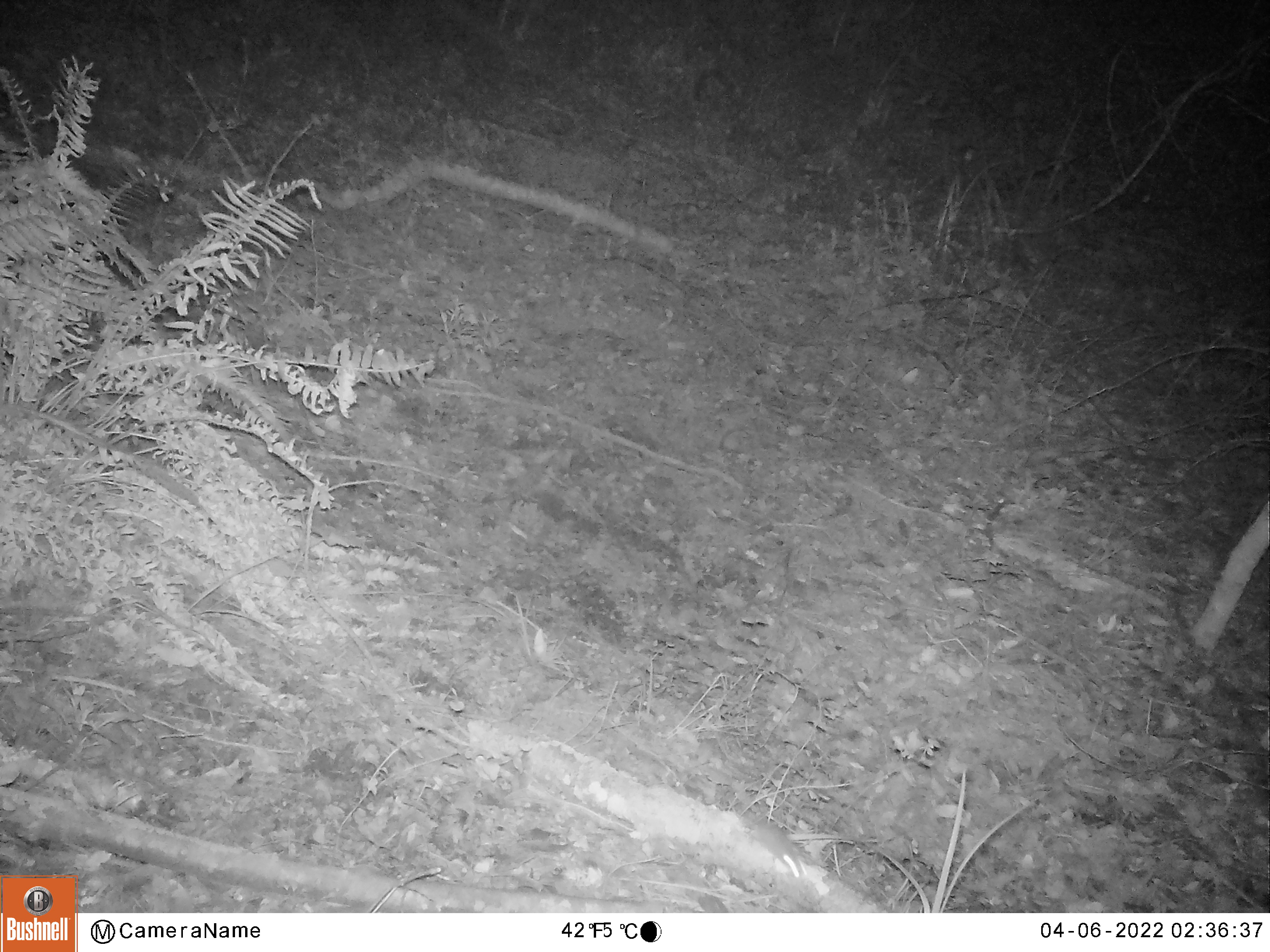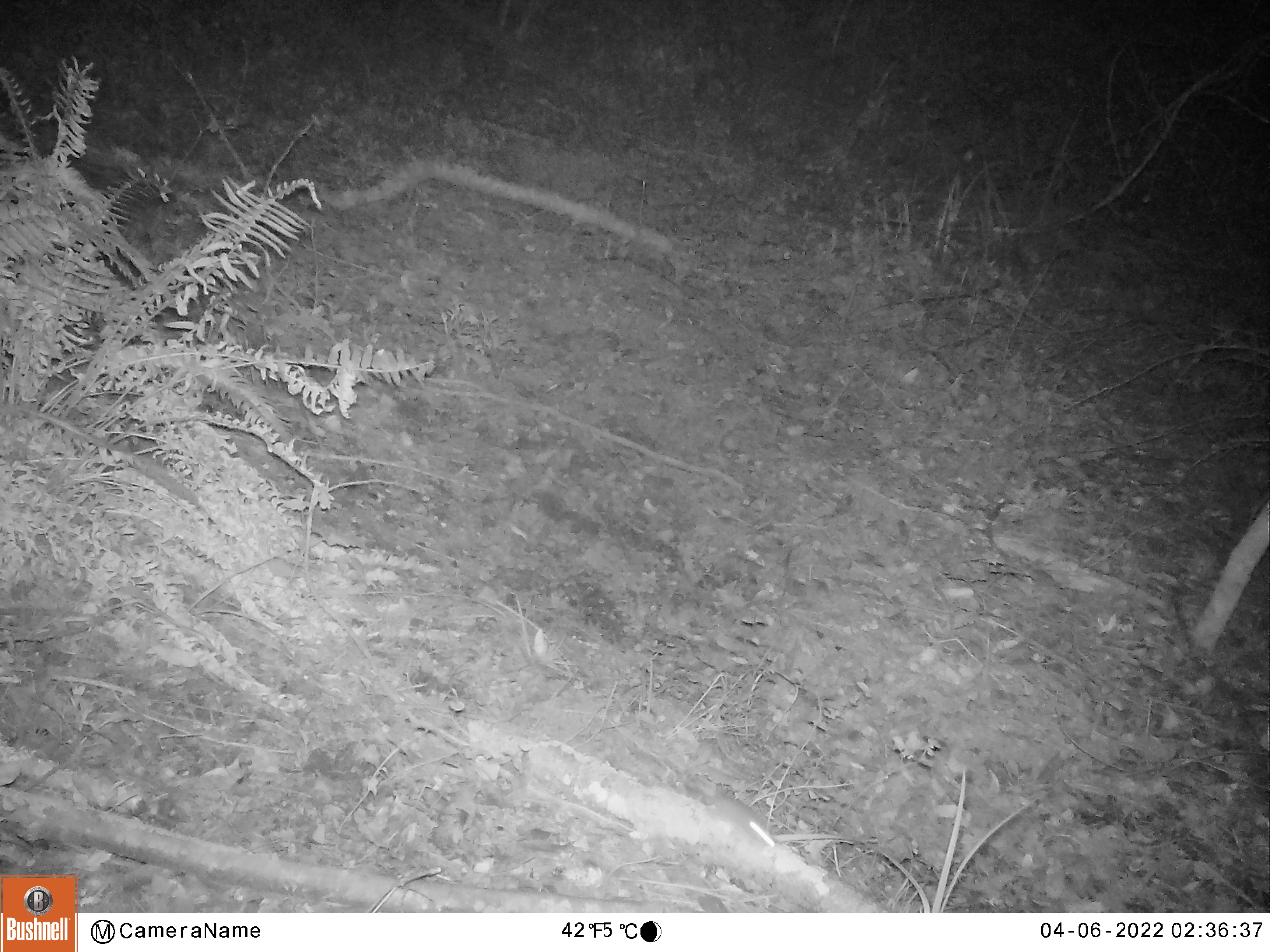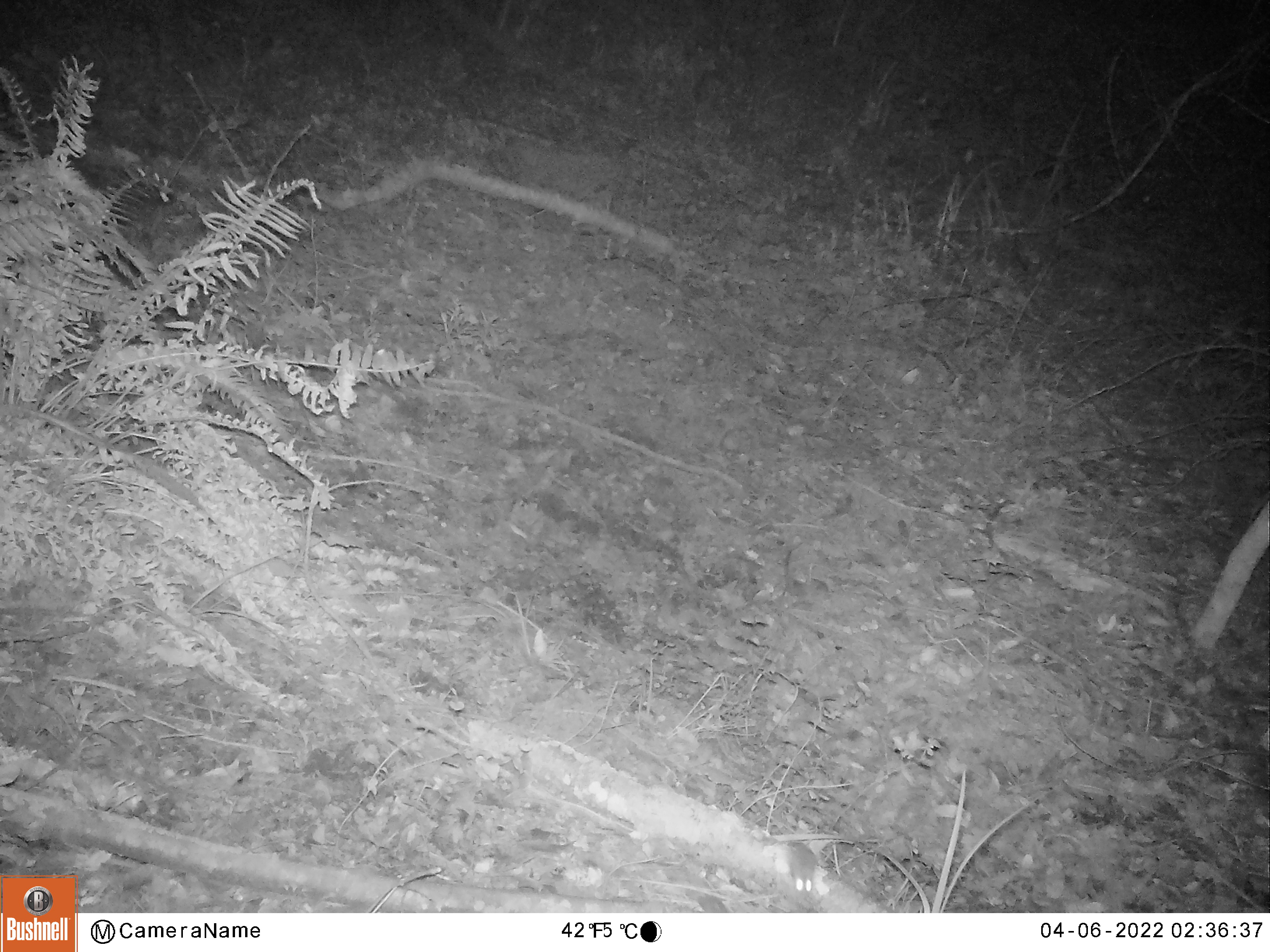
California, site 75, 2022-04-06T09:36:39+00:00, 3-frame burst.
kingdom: Animalia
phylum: Chordata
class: Mammalia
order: Rodentia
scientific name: Rodentia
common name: mouse or rat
Mouse or rat (Rodentia).